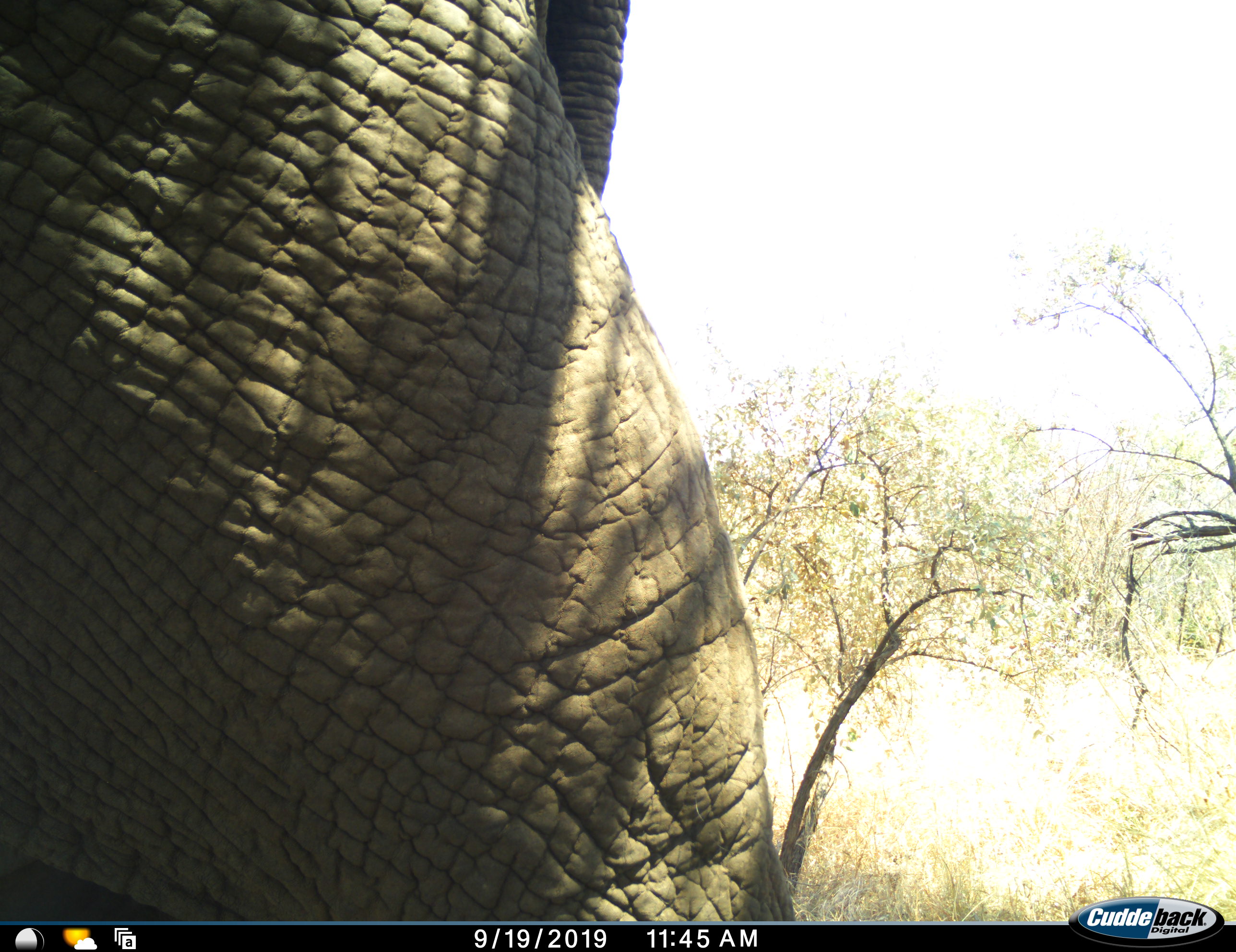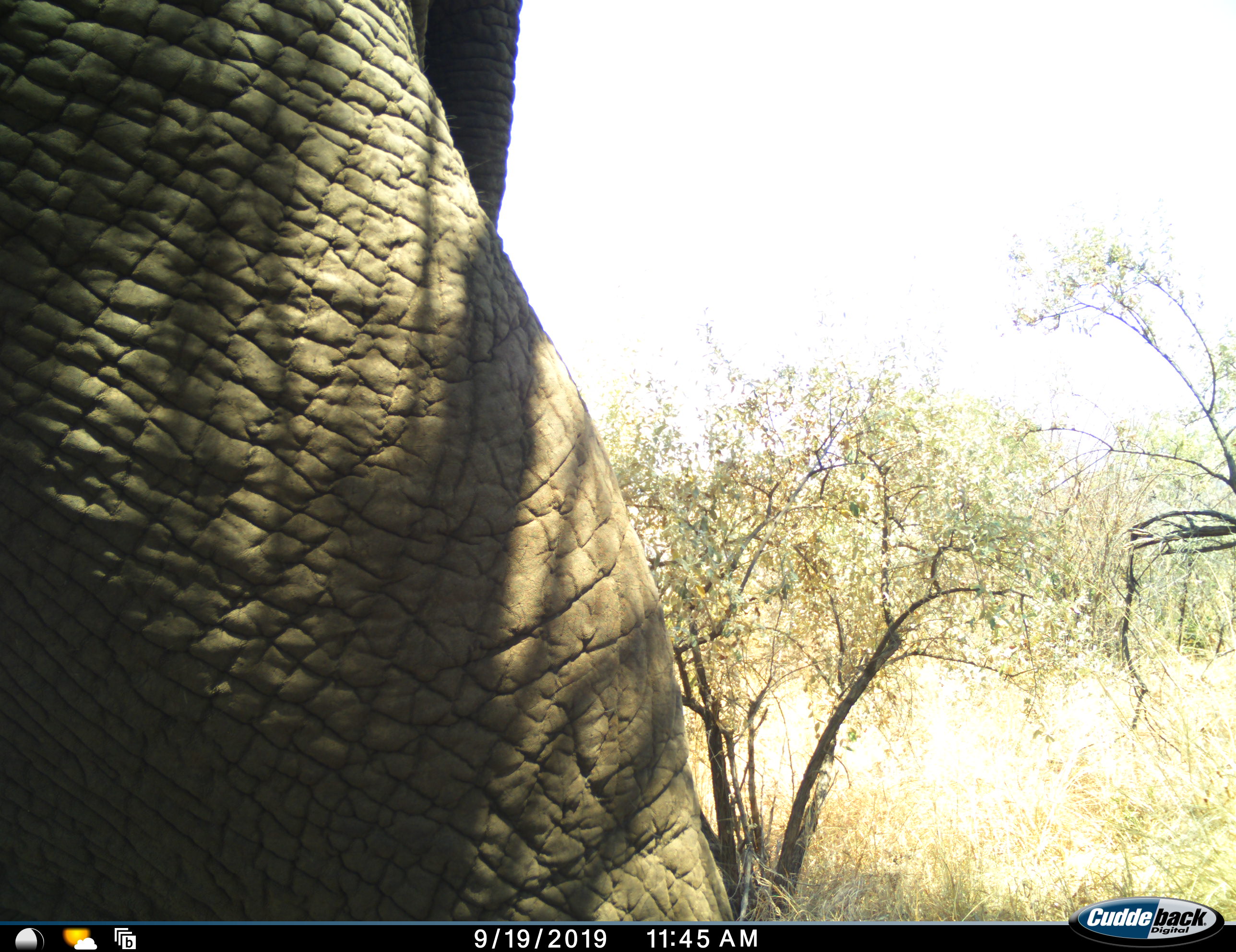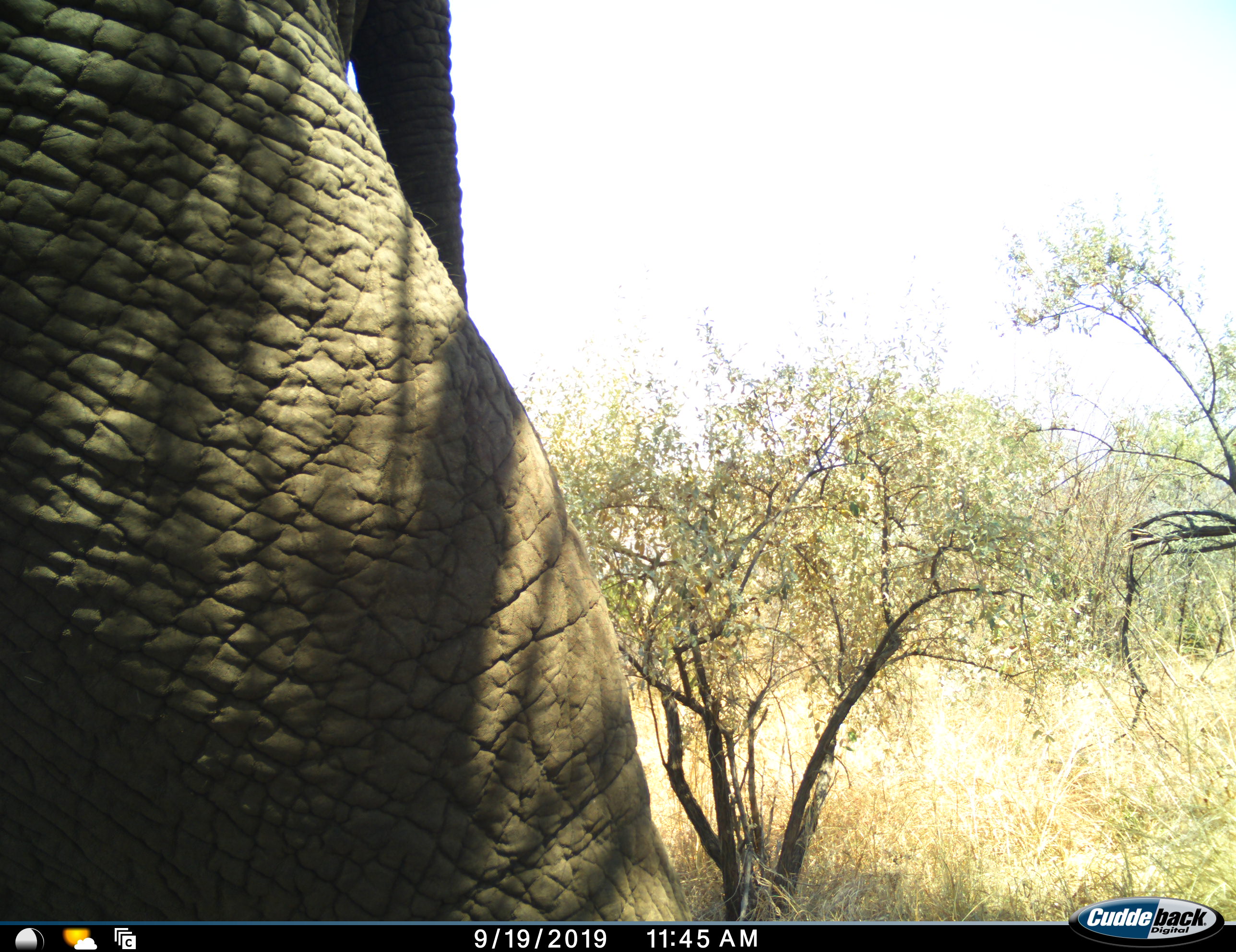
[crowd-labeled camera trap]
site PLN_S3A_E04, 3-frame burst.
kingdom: Animalia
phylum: Chordata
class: Mammalia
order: Proboscidea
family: Elephantidae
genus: Loxodonta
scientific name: Loxodonta africana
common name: african bush elephant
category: elephant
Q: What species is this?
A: Elephant (african bush elephant) (Loxodonta africana).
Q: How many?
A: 1.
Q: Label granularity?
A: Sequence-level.